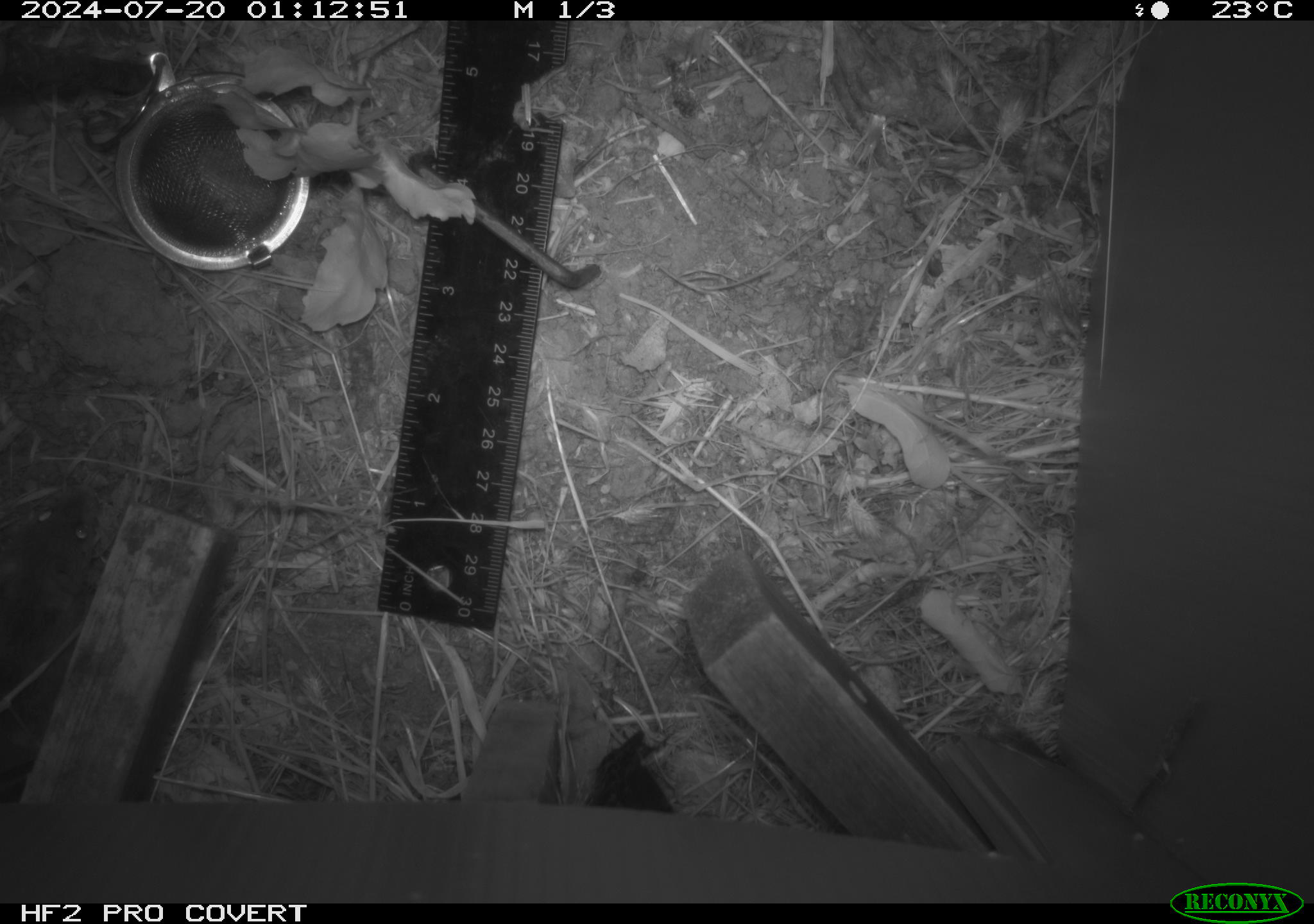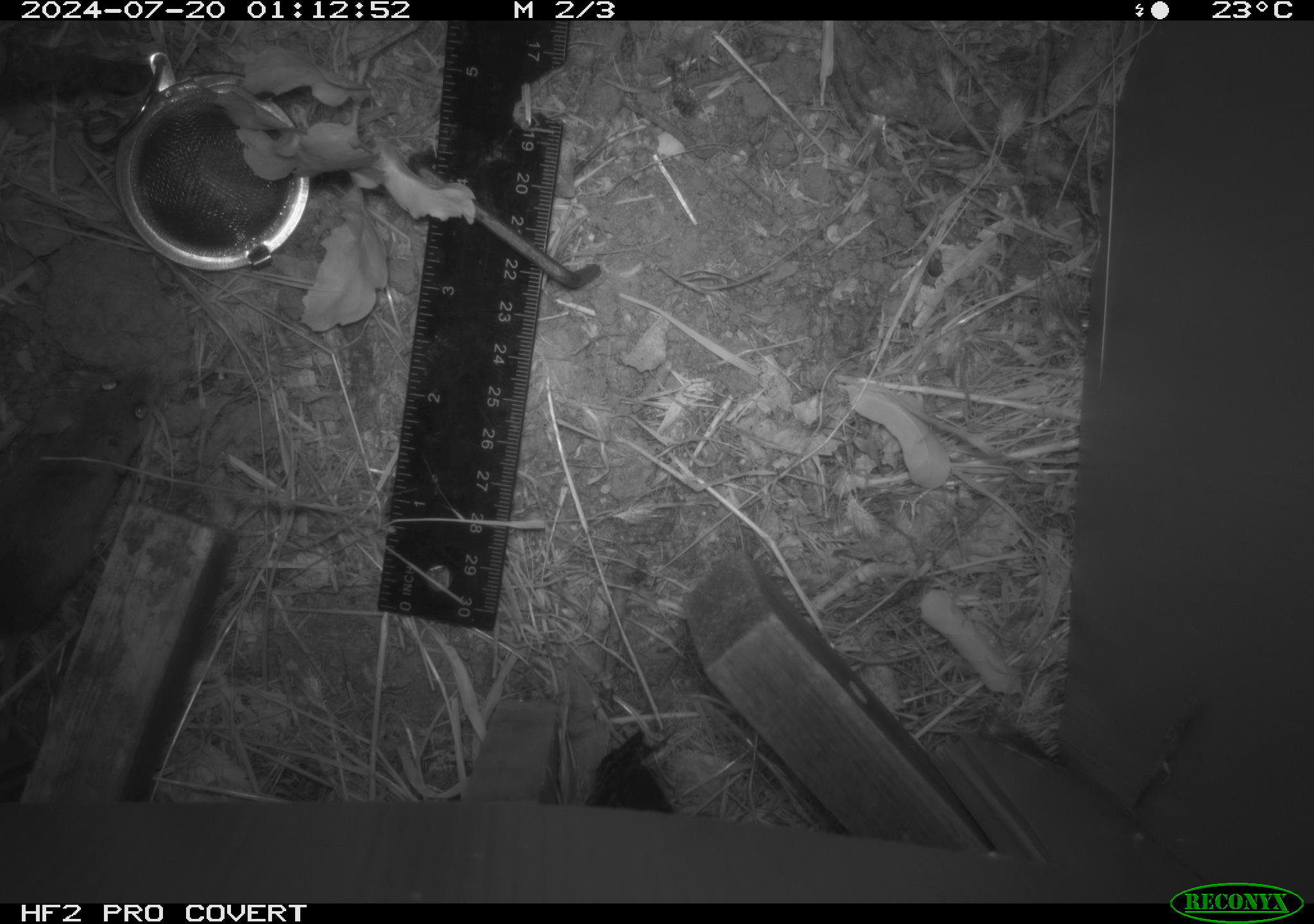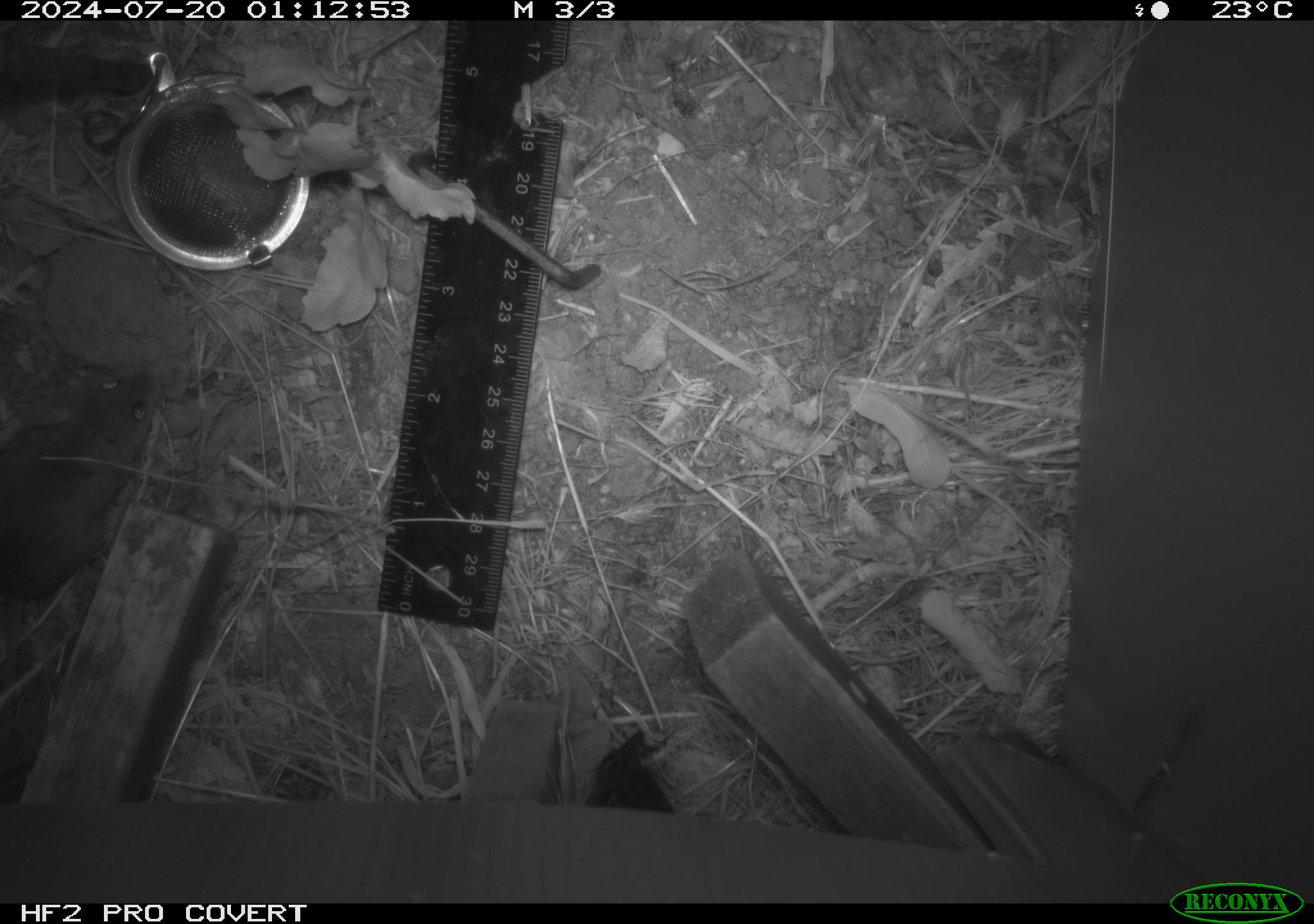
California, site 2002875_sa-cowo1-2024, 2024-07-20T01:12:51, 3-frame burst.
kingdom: Animalia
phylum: Chordata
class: Mammalia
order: Rodentia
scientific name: Rodentia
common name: mouse species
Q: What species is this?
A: Mouse species (Rodentia).